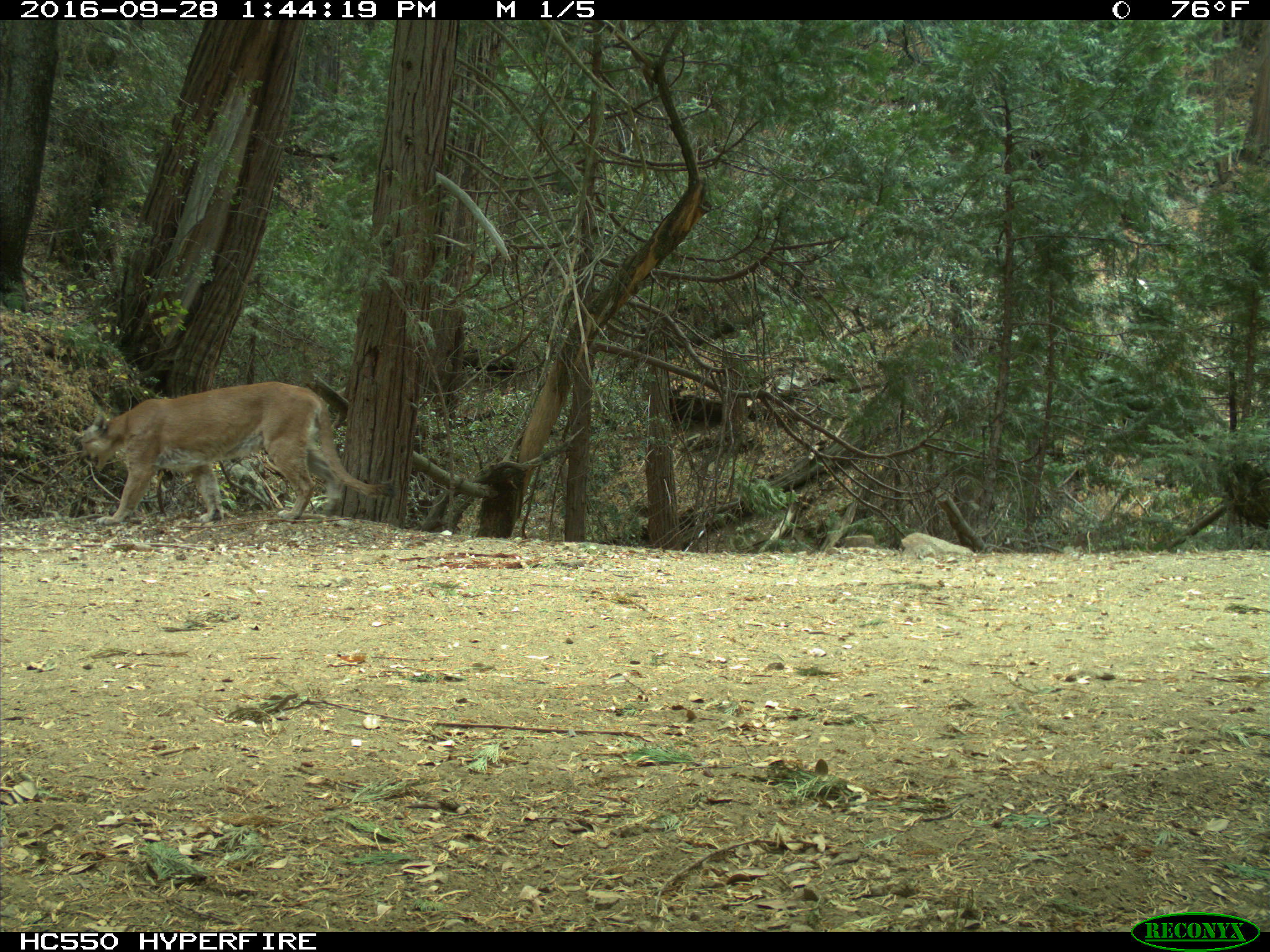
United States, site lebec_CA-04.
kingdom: Animalia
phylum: Chordata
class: Mammalia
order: Carnivora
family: Felidae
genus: Puma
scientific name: Puma concolor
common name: mountain lion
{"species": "Puma concolor (mountain lion)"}